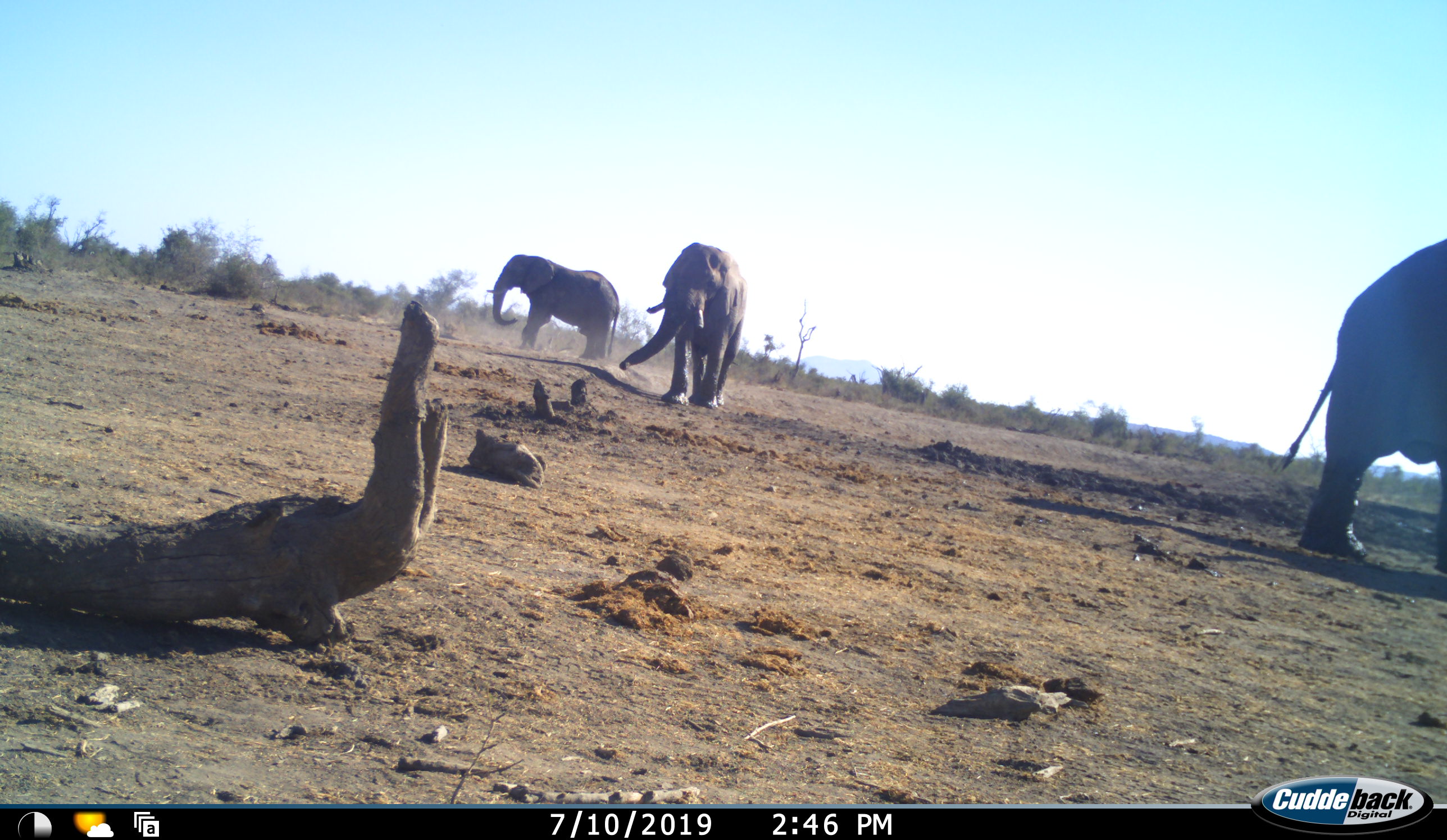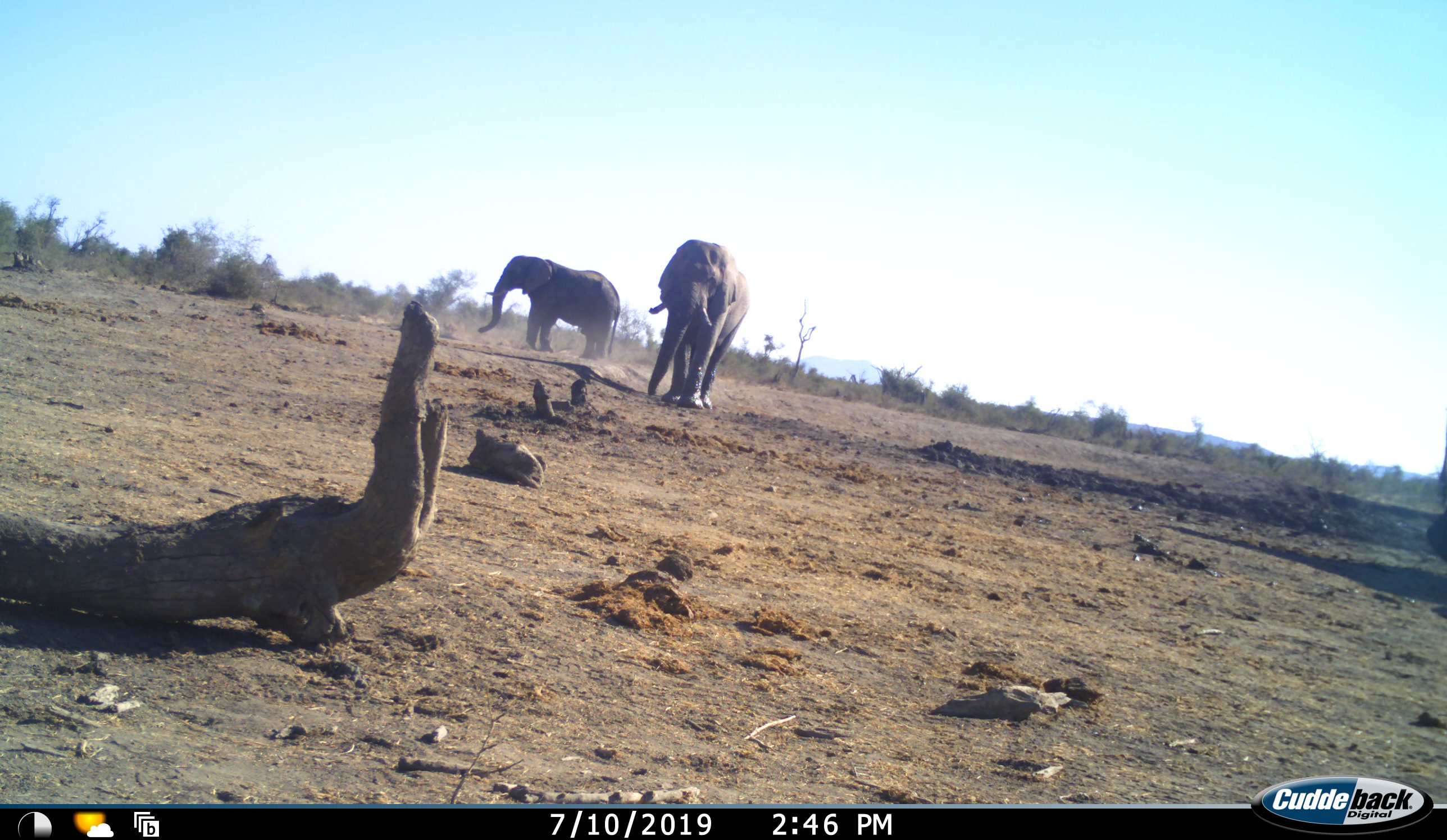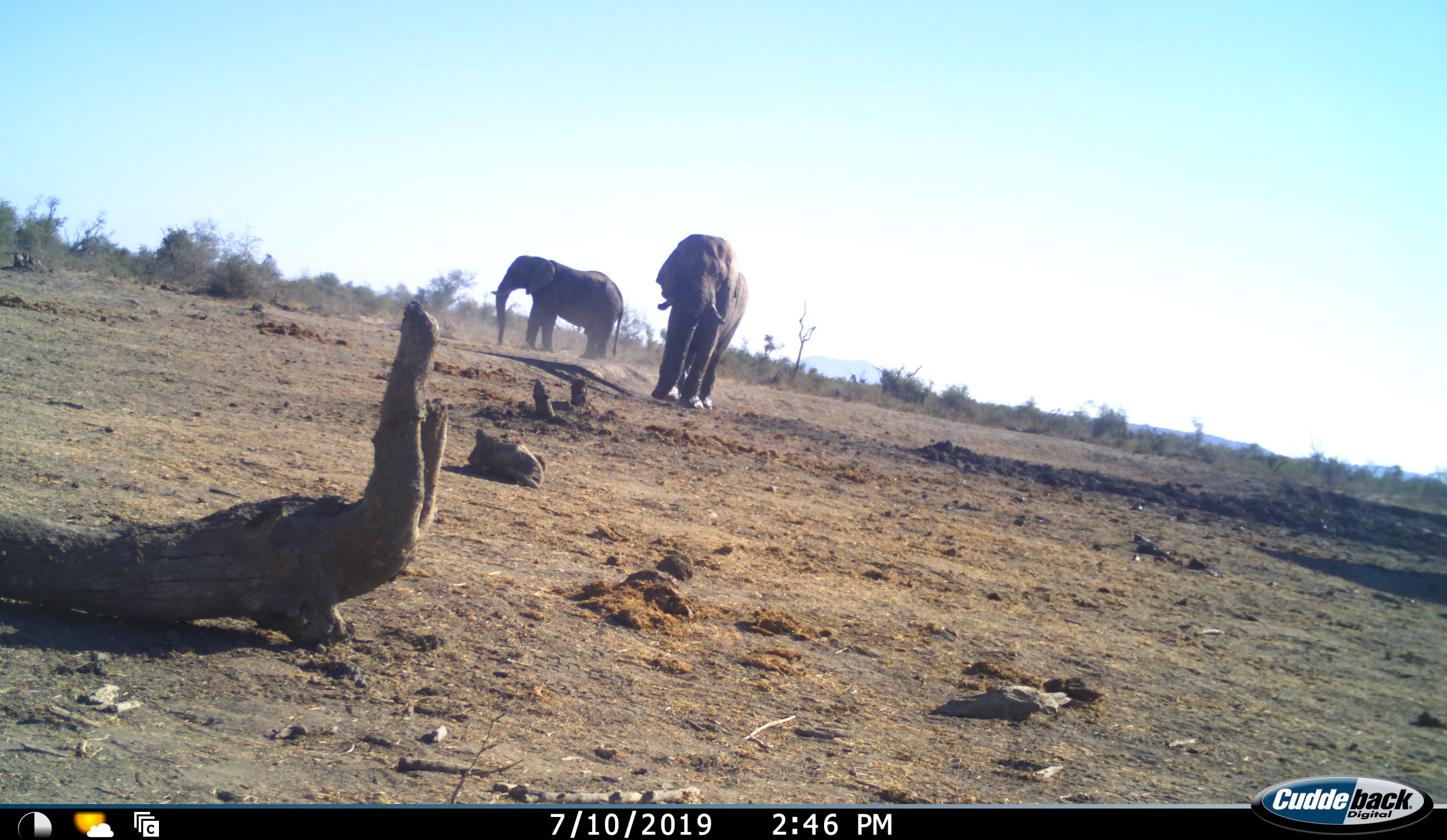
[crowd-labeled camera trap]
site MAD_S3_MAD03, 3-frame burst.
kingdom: Animalia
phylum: Chordata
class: Mammalia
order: Proboscidea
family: Elephantidae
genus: Loxodonta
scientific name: Loxodonta africana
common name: african bush elephant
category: elephant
Elephant (african bush elephant) (Loxodonta africana), count 3. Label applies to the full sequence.